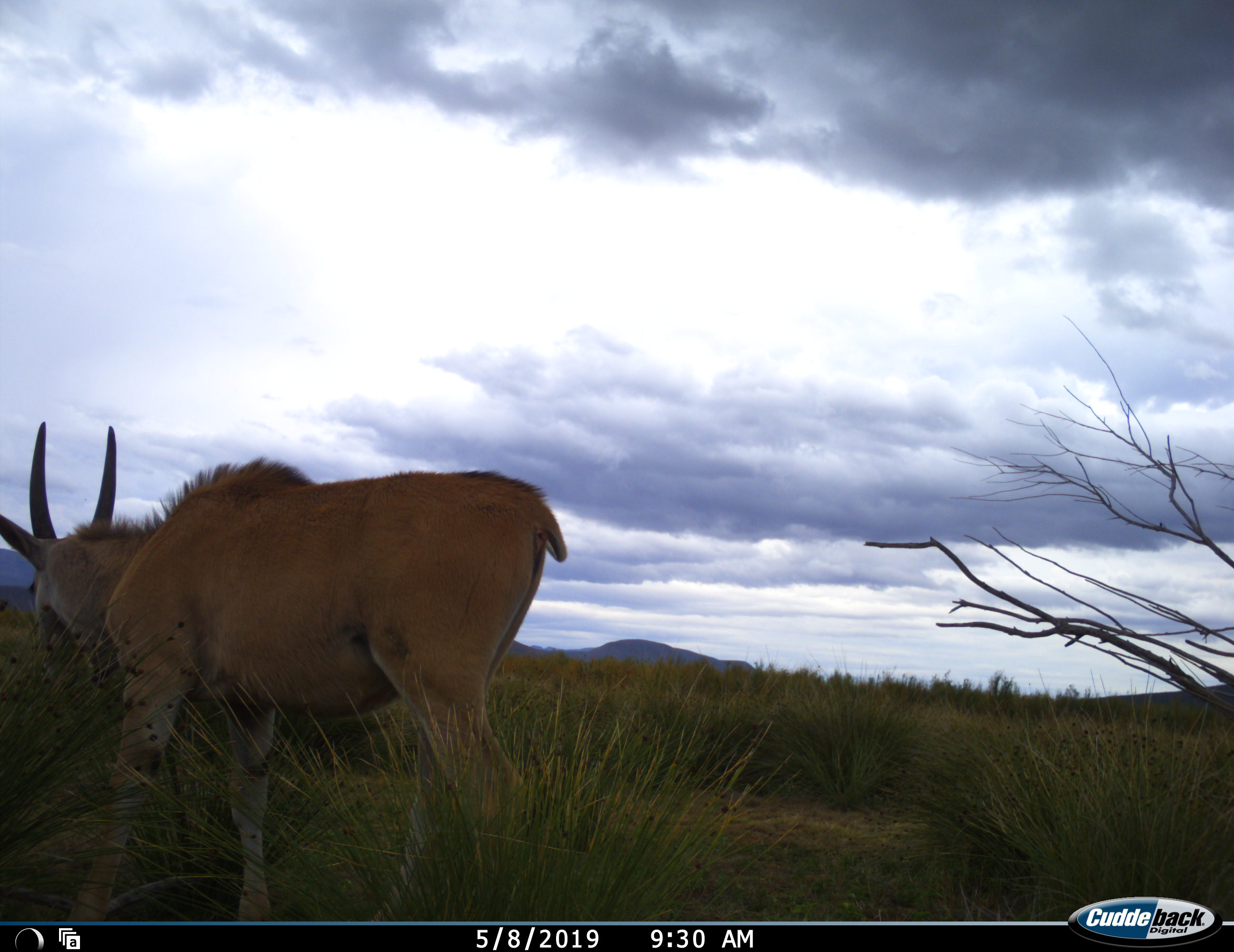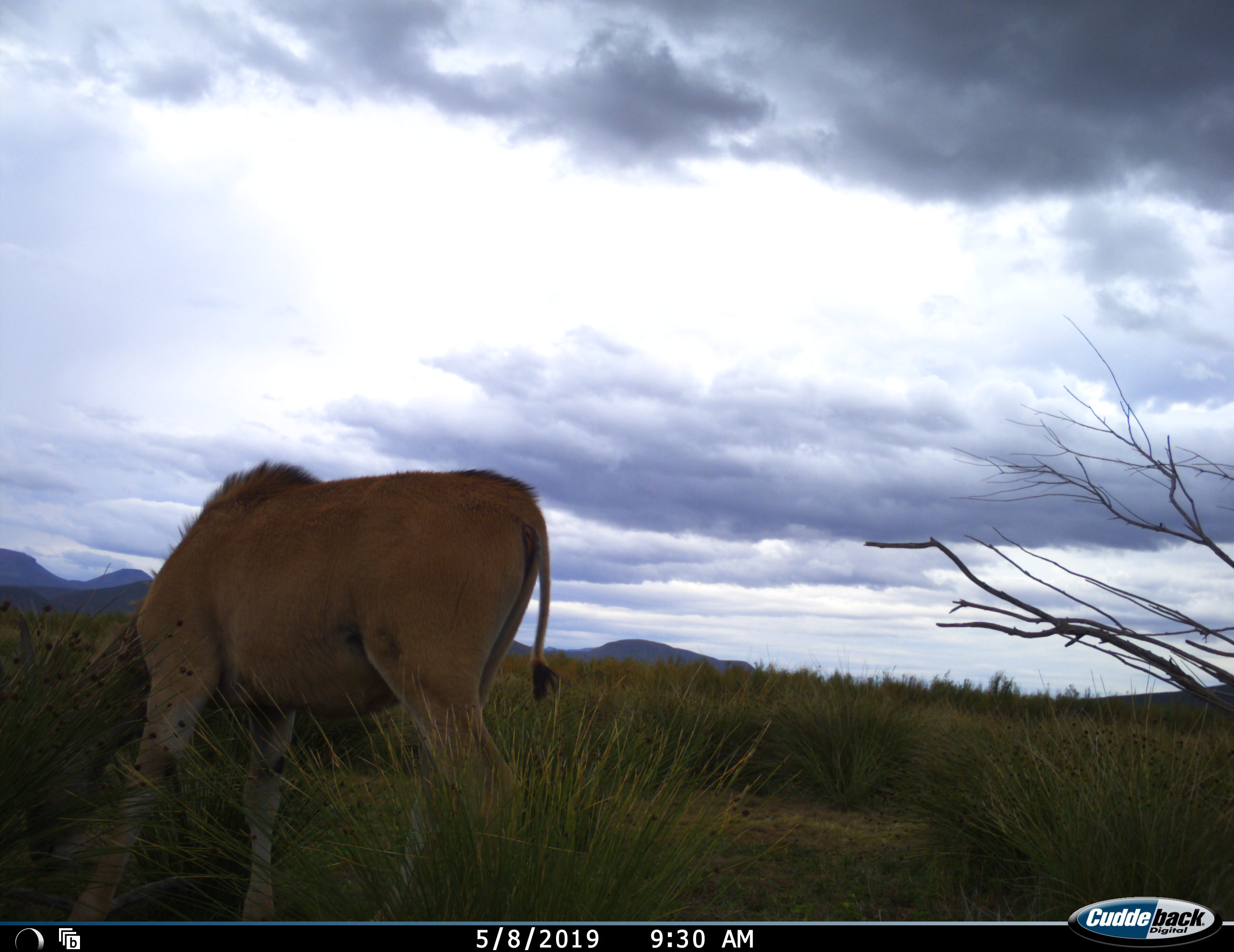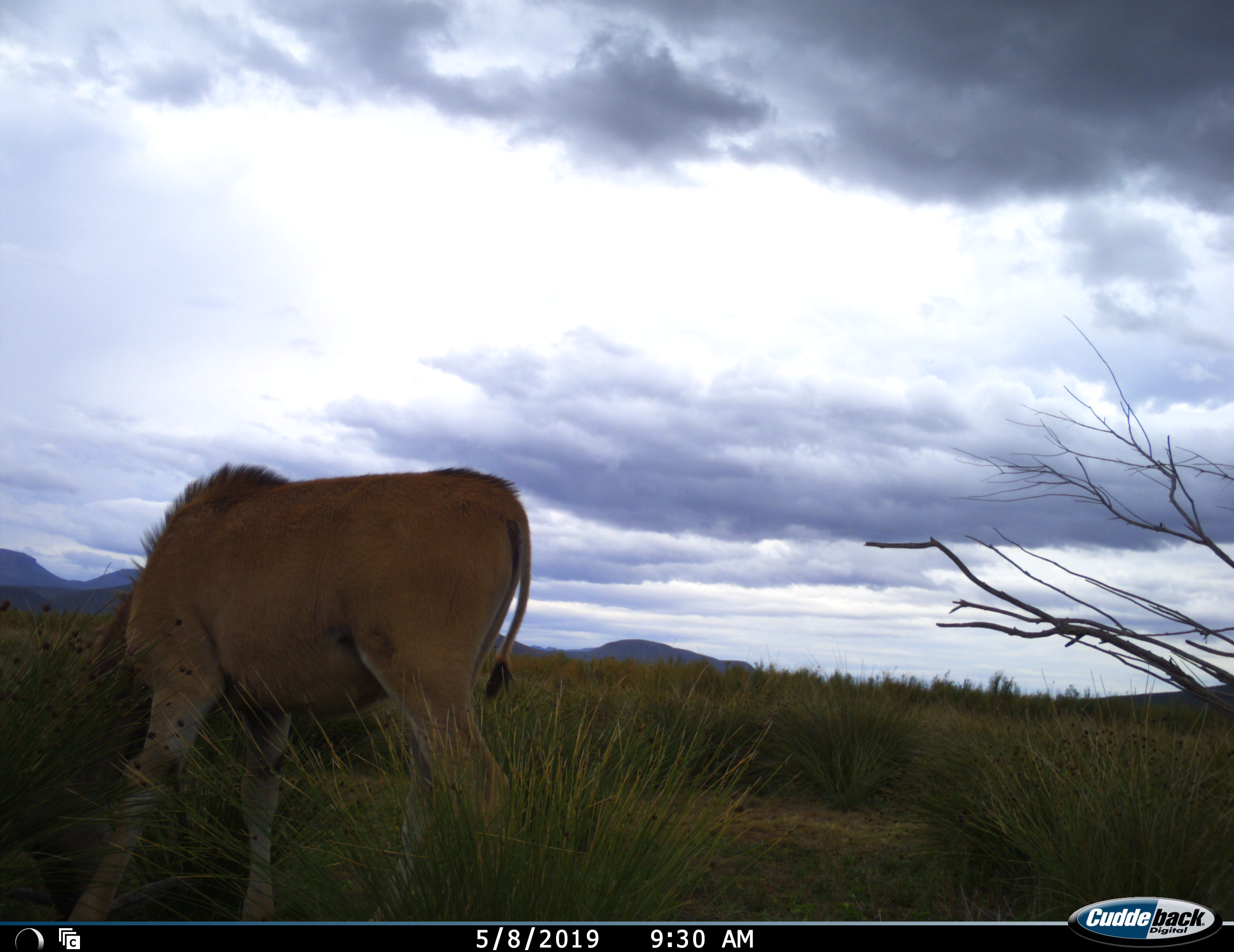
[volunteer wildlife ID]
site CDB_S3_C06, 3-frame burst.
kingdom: Animalia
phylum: Chordata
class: Mammalia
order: Artiodactyla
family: Bovidae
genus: Tragelaphus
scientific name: Tragelaphus oryx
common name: eland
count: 1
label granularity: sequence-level